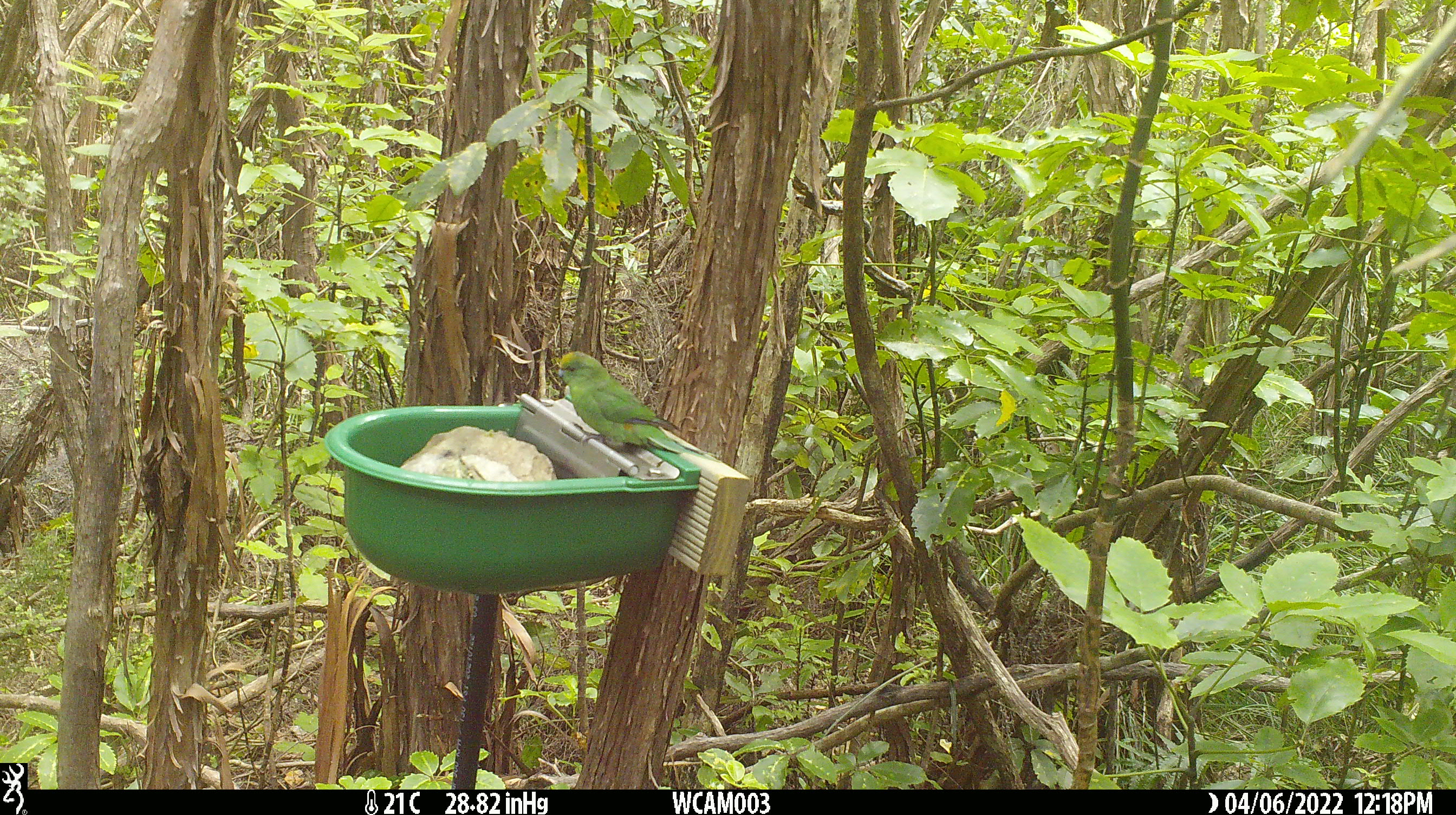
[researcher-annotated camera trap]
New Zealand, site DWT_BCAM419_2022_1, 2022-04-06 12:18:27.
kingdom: Animalia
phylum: Chordata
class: Aves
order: Psittaciformes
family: Psittaculidae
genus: Cyanoramphus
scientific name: Cyanoramphus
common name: parakeet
Parakeet (Cyanoramphus).